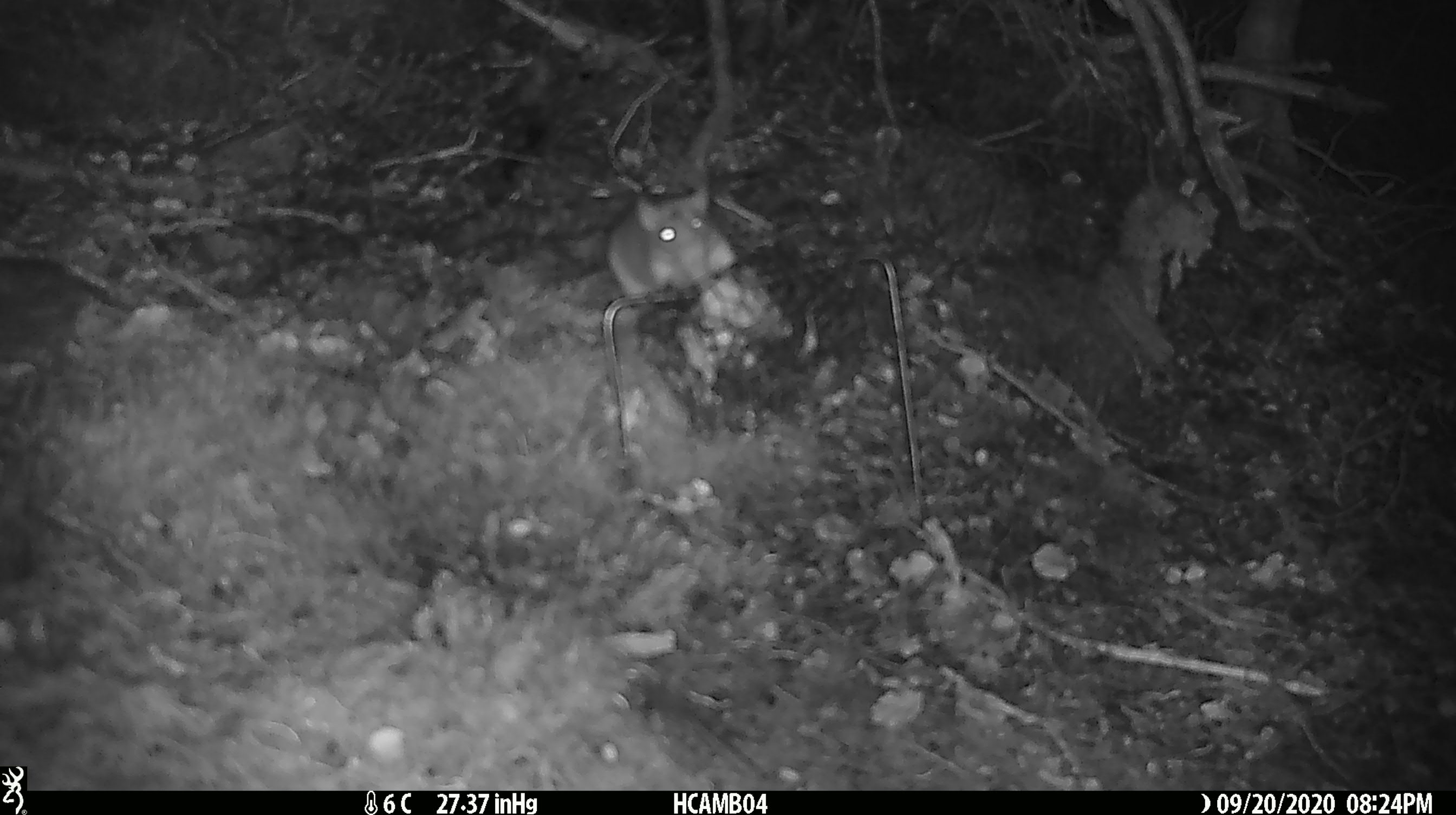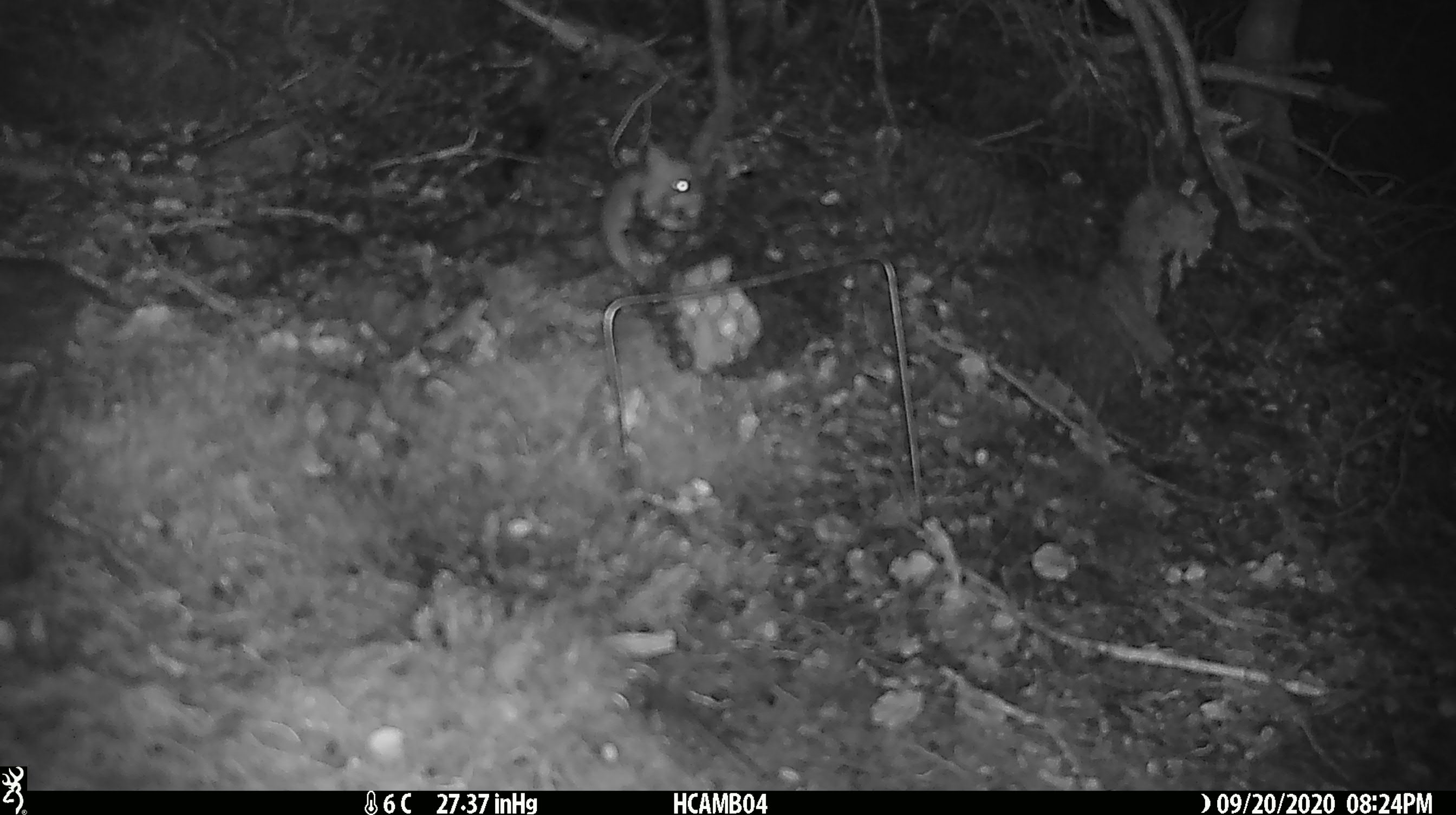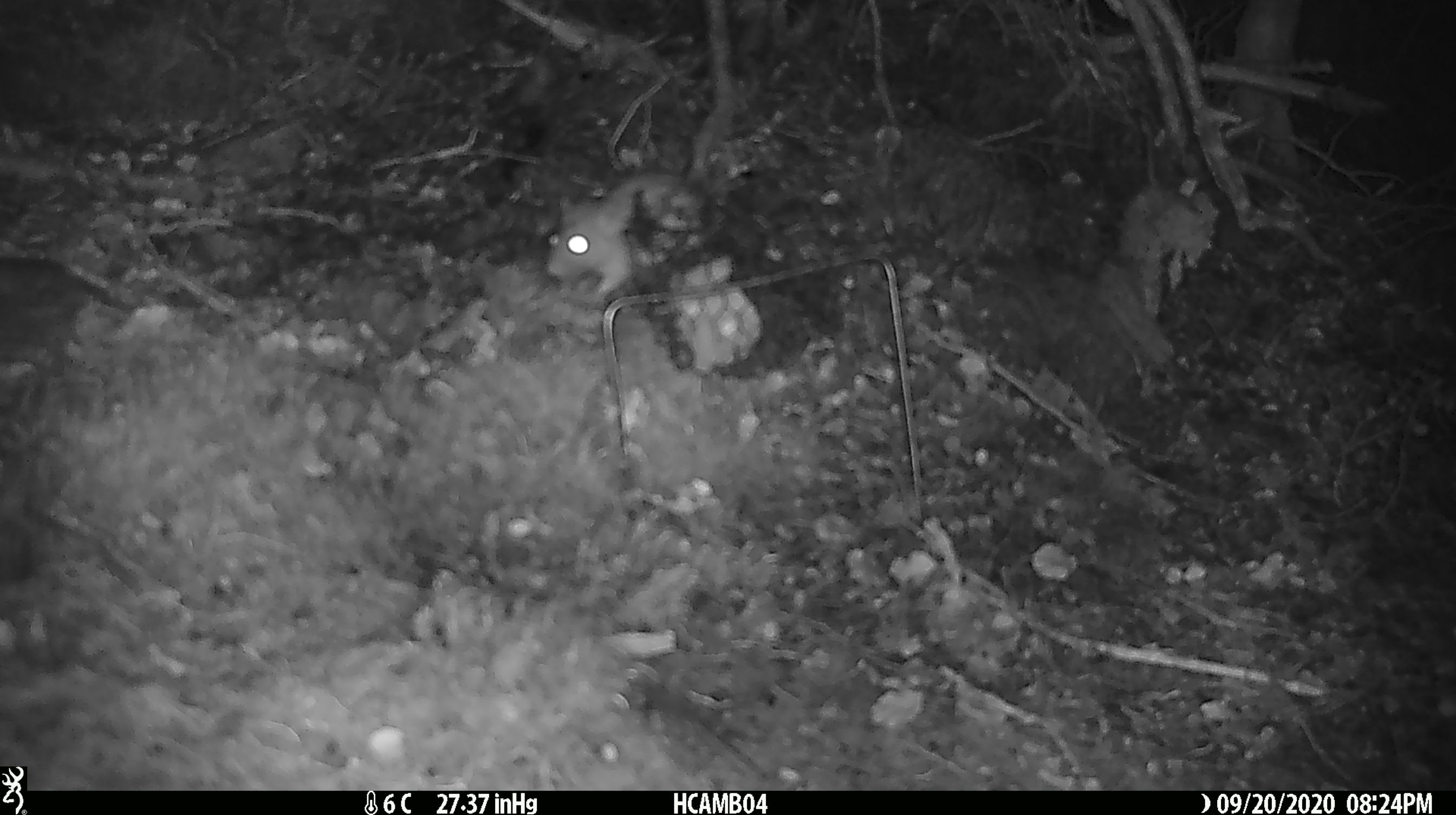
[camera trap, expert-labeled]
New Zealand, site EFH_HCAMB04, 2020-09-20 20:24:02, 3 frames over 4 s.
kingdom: Animalia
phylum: Chordata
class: Mammalia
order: Rodentia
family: Muridae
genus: Rattus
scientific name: Rattus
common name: rat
Rat (Rattus).